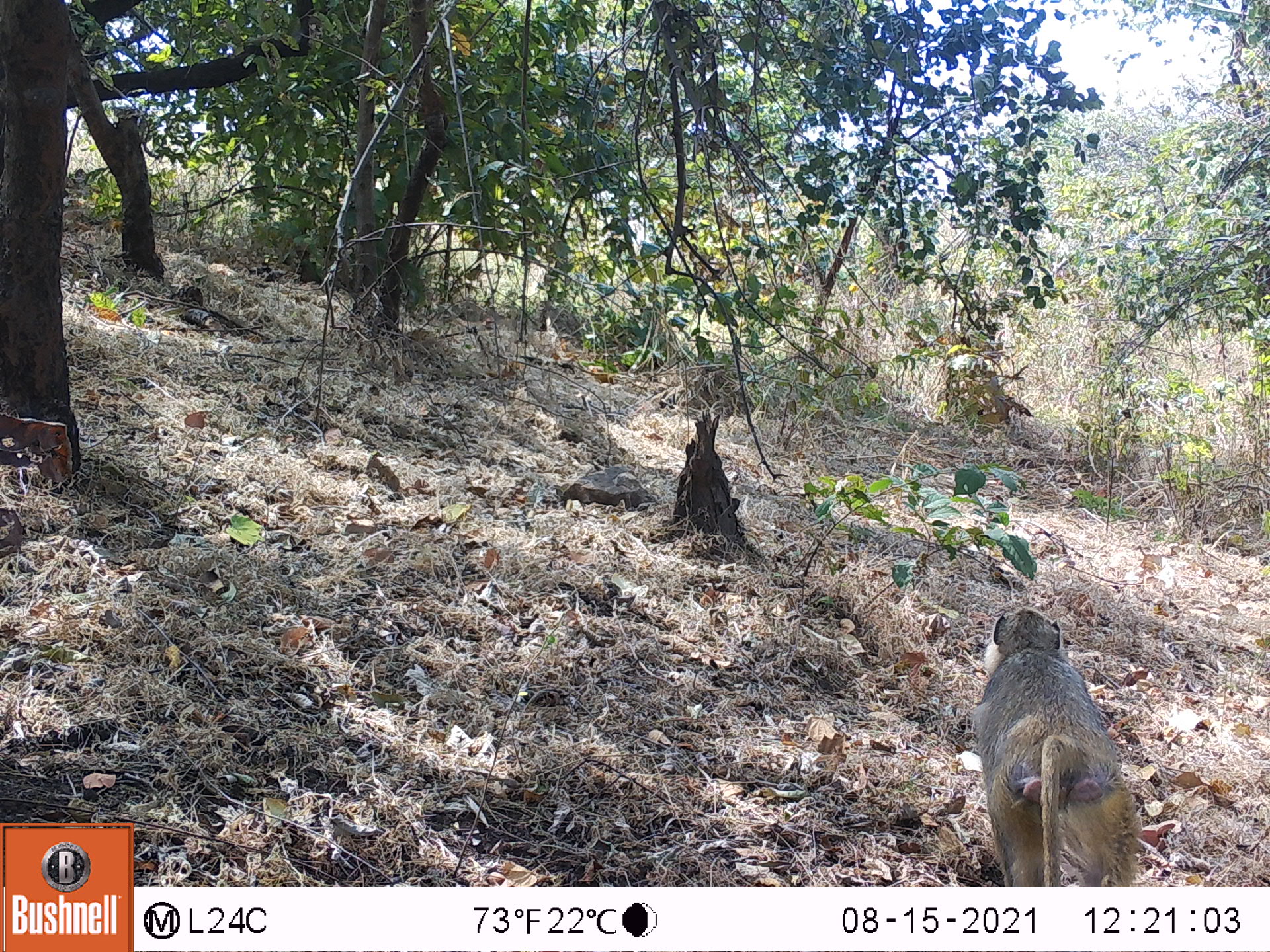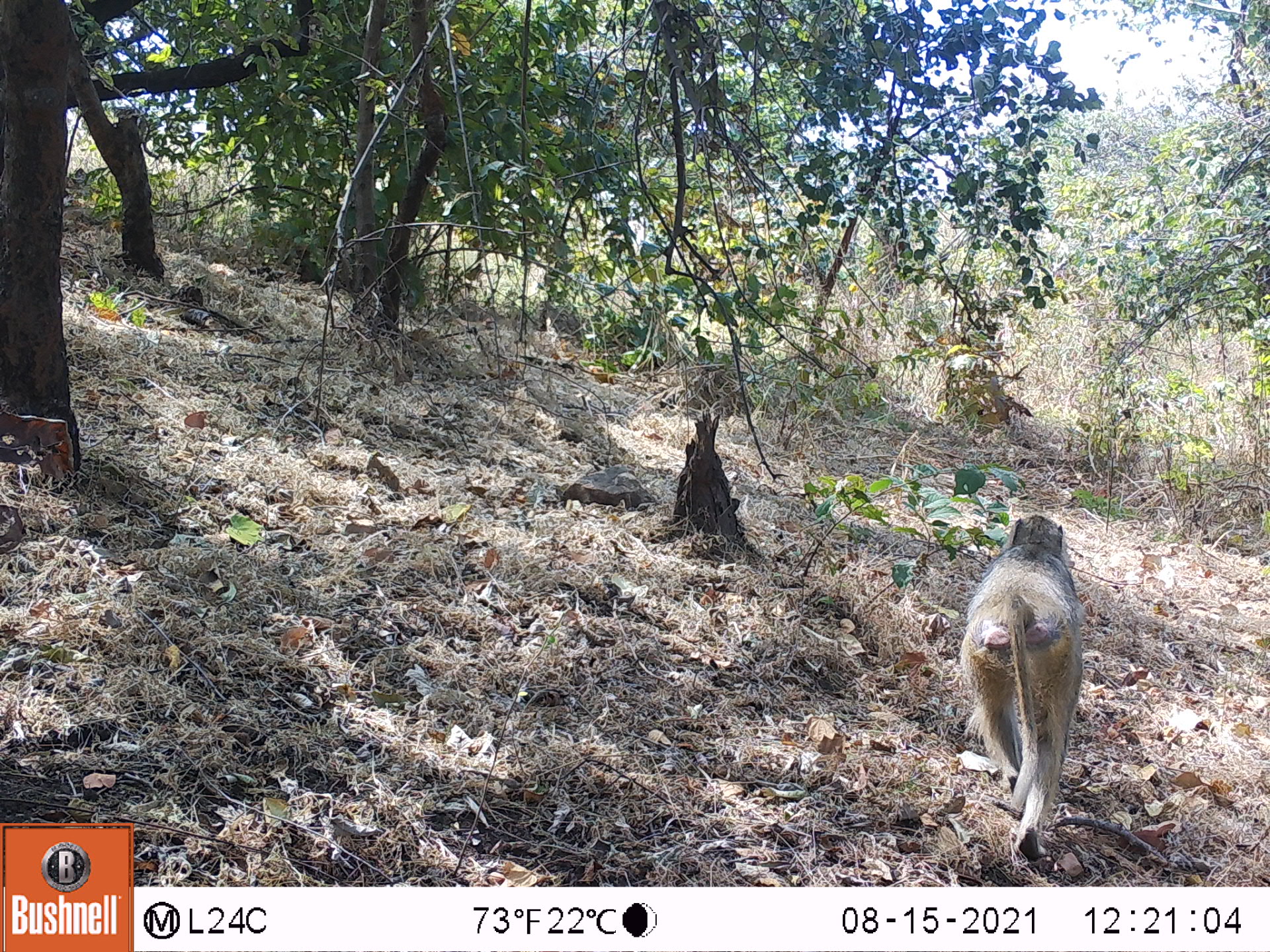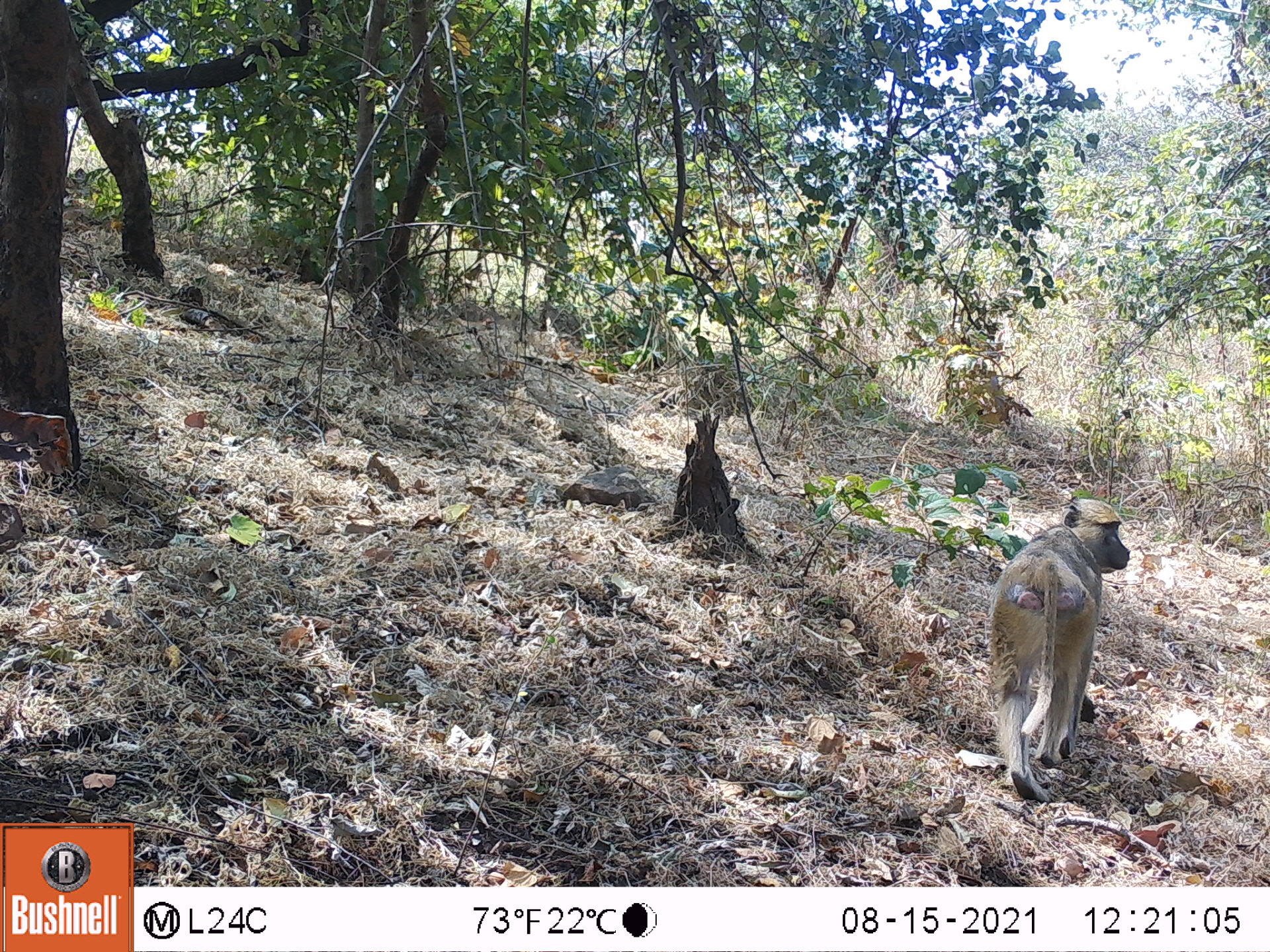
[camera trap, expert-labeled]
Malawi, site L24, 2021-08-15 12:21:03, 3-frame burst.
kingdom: Animalia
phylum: Chordata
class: Mammalia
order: Primates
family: Cercopithecidae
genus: Papio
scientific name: Papio cynocephalus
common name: yellow baboon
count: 1